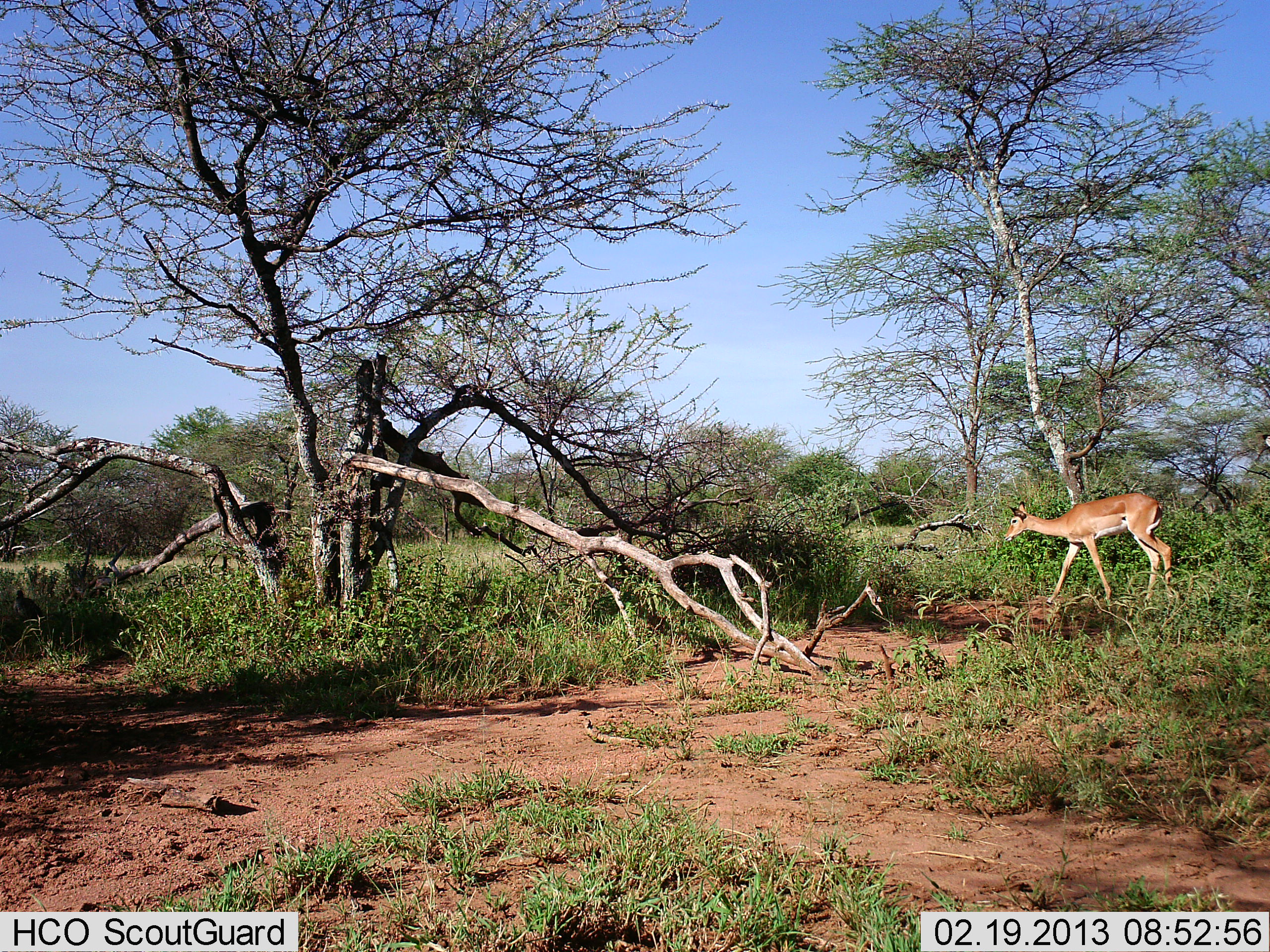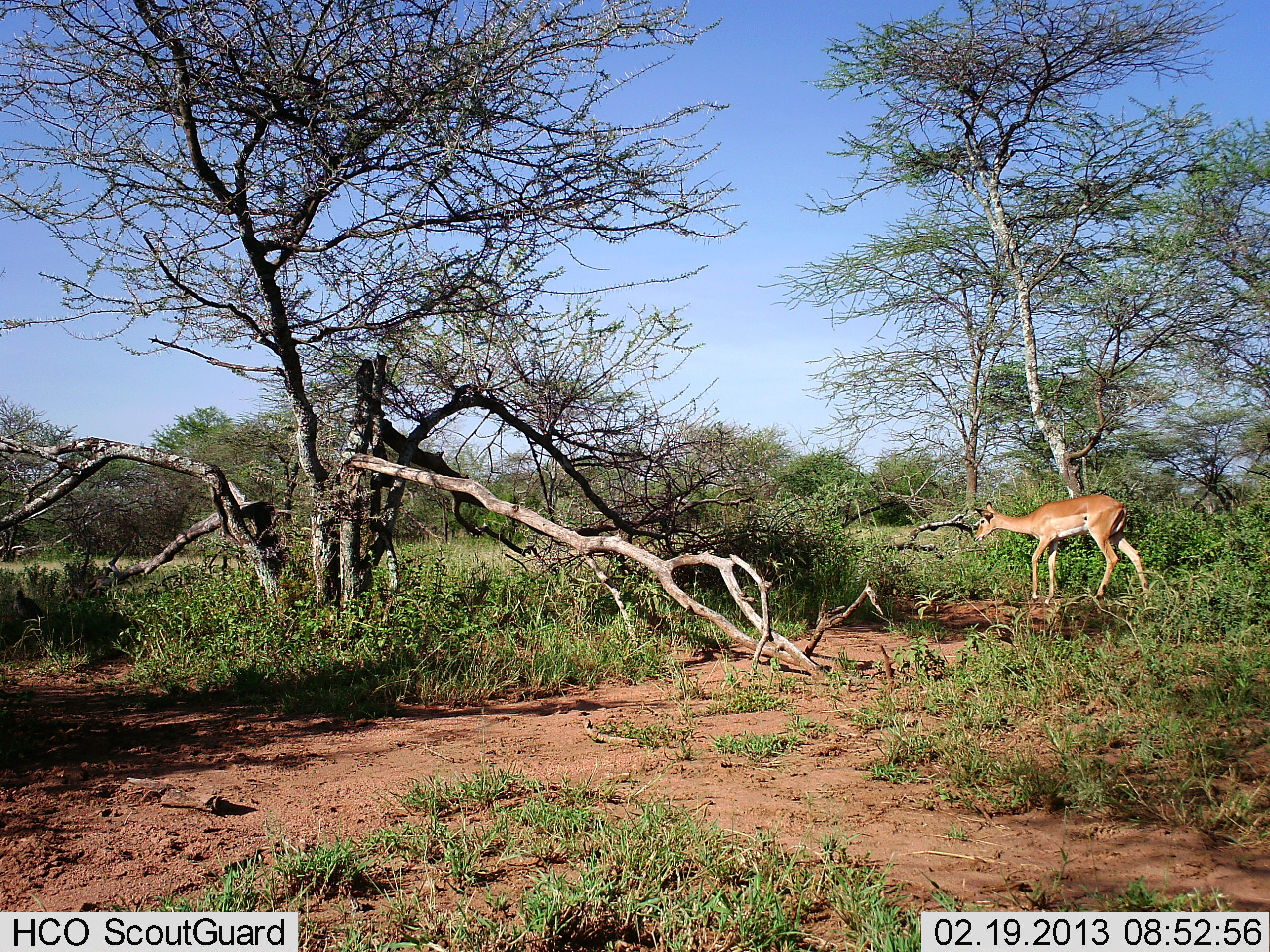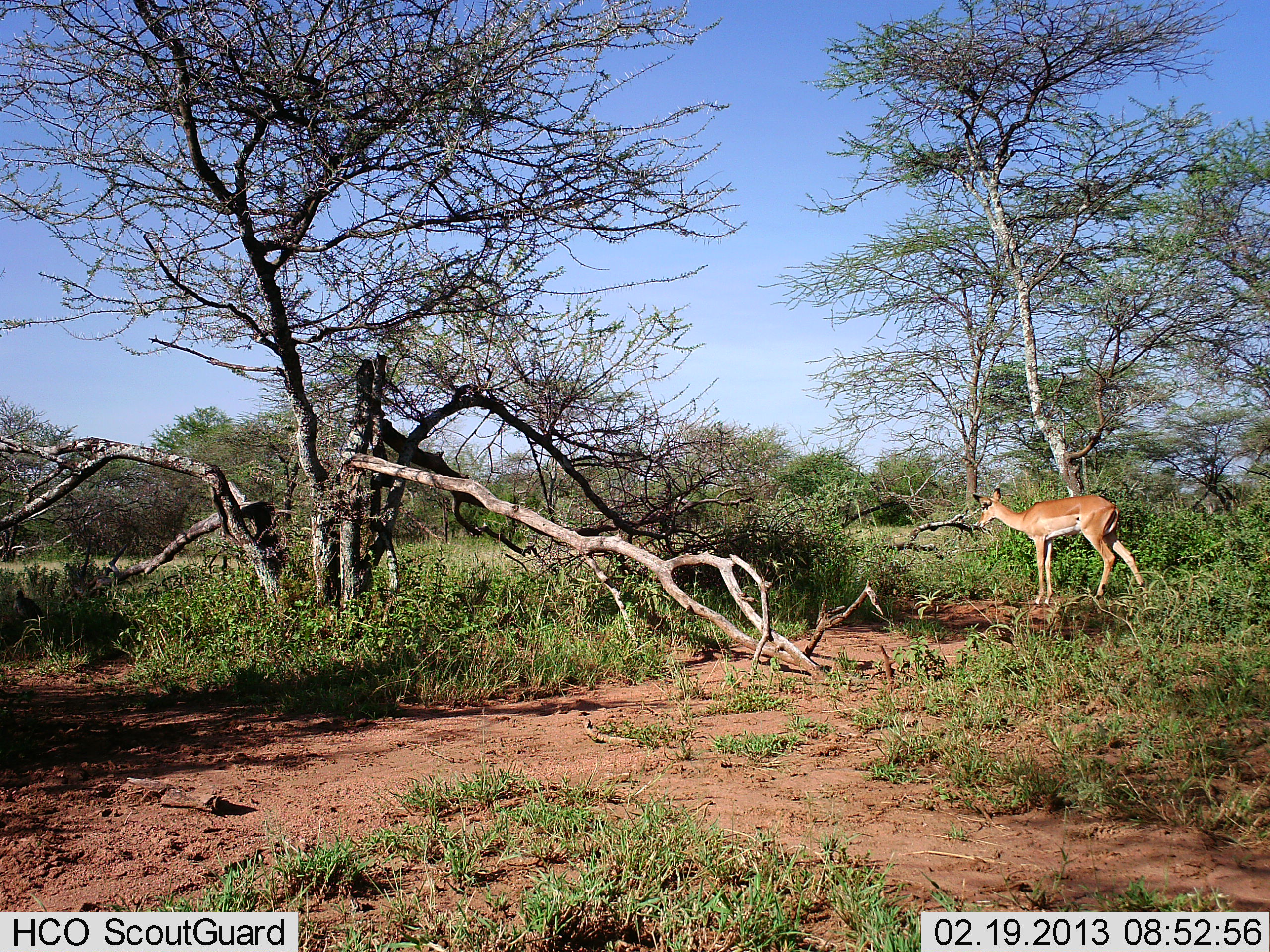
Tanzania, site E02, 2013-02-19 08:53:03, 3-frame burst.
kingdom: Animalia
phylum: Chordata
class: Mammalia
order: Artiodactyla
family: Bovidae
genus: Aepyceros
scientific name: Aepyceros melampus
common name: impala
Impala (Aepyceros melampus), count 1. Behavior (volunteer vote fractions): standing 27%, resting 0%, moving 77%, interacting 0%. Young present (vote fraction): 0%. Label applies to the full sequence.